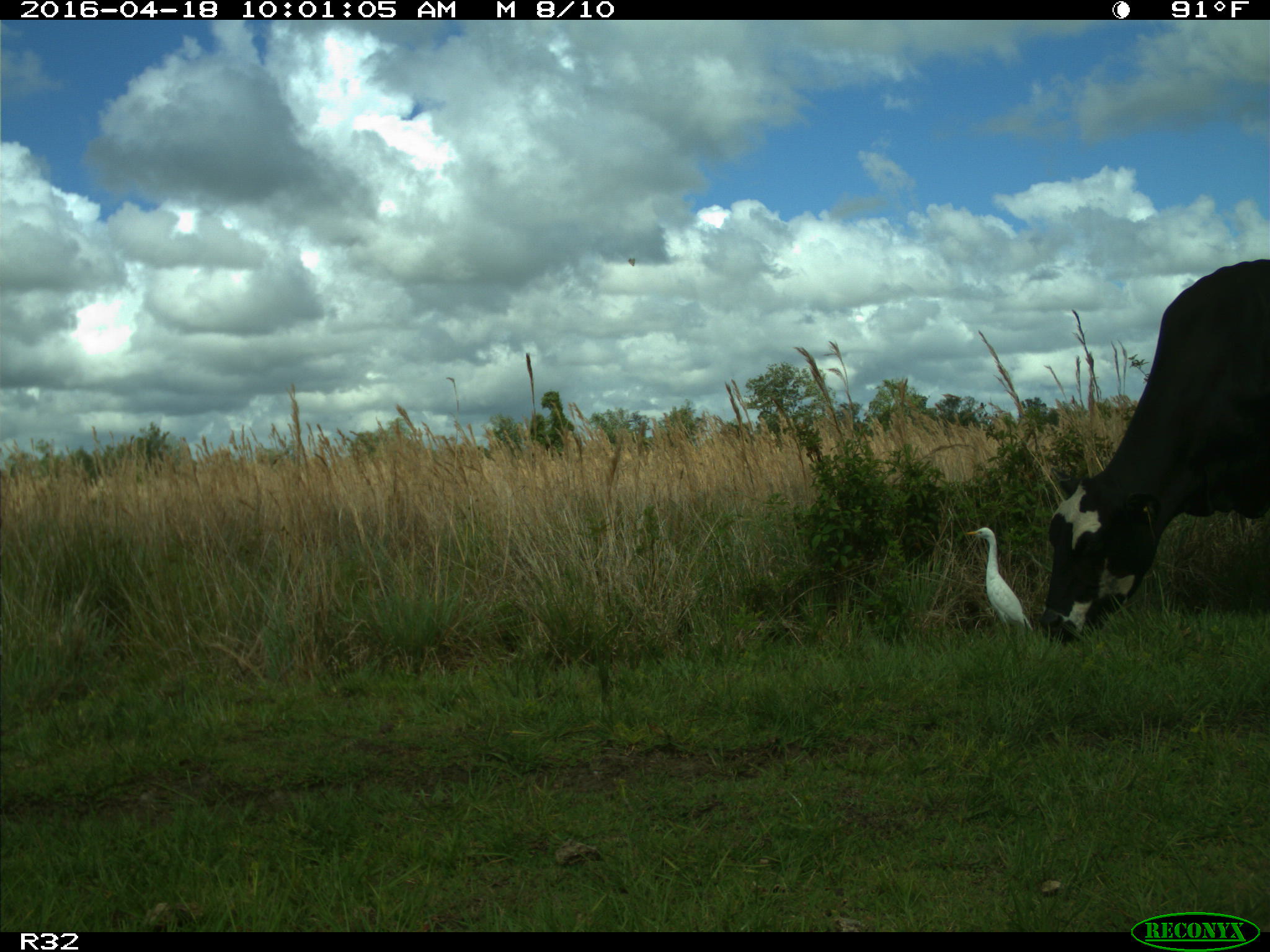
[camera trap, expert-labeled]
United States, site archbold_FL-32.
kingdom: Animalia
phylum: Chordata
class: Mammalia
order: Artiodactyla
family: Bovidae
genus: Bos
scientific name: Bos taurus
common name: domestic cow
Bos taurus (domestic cow).